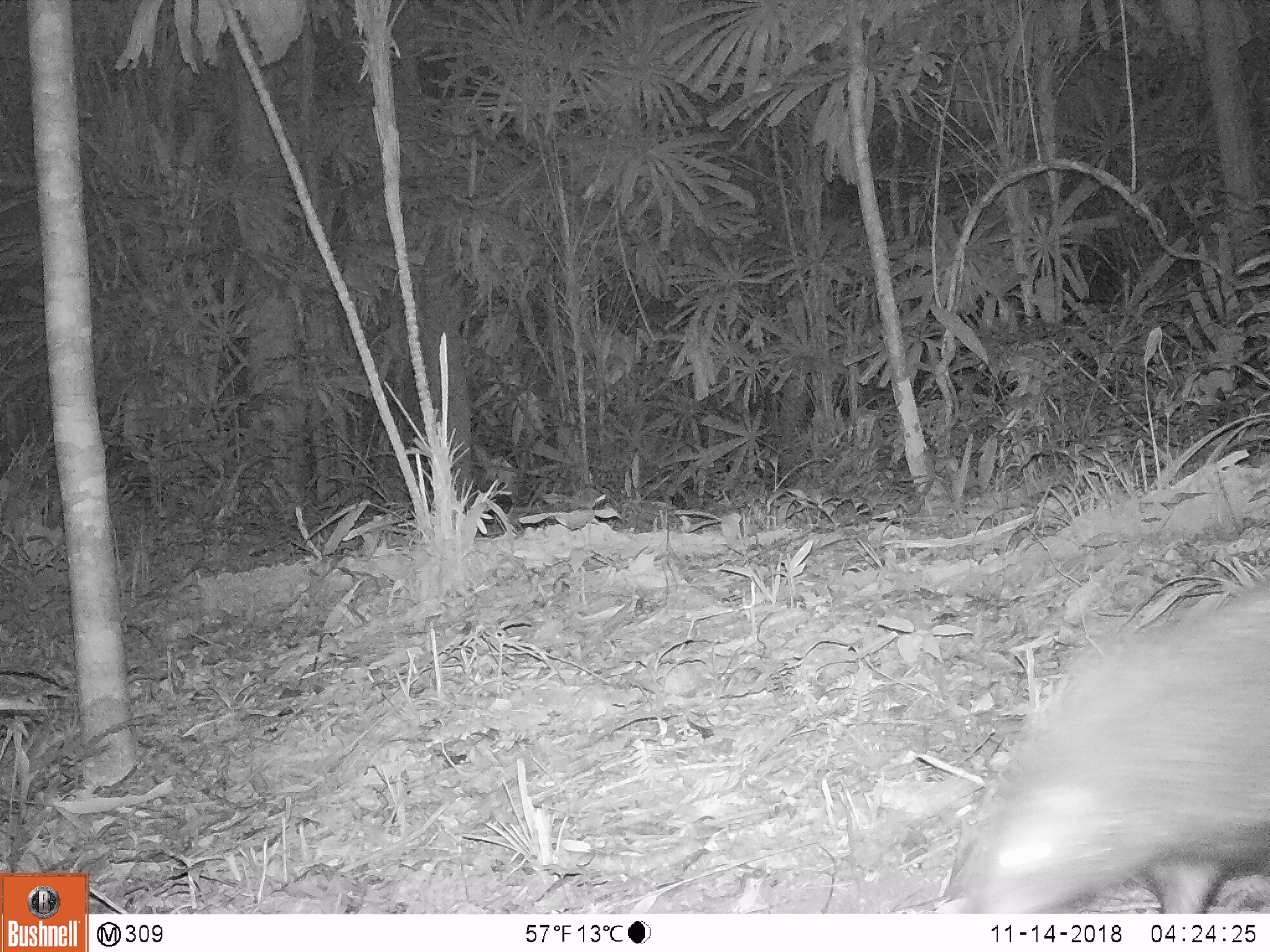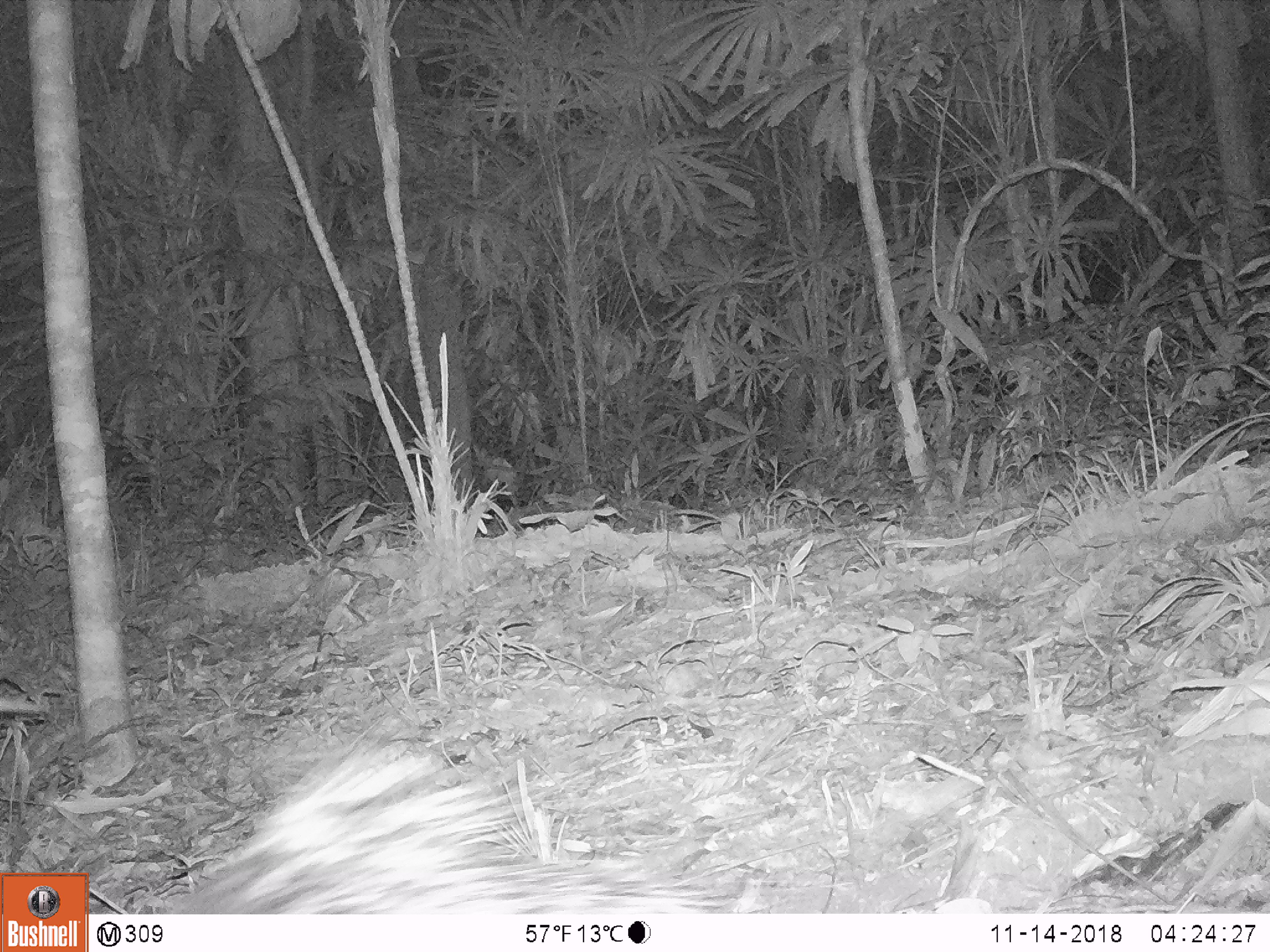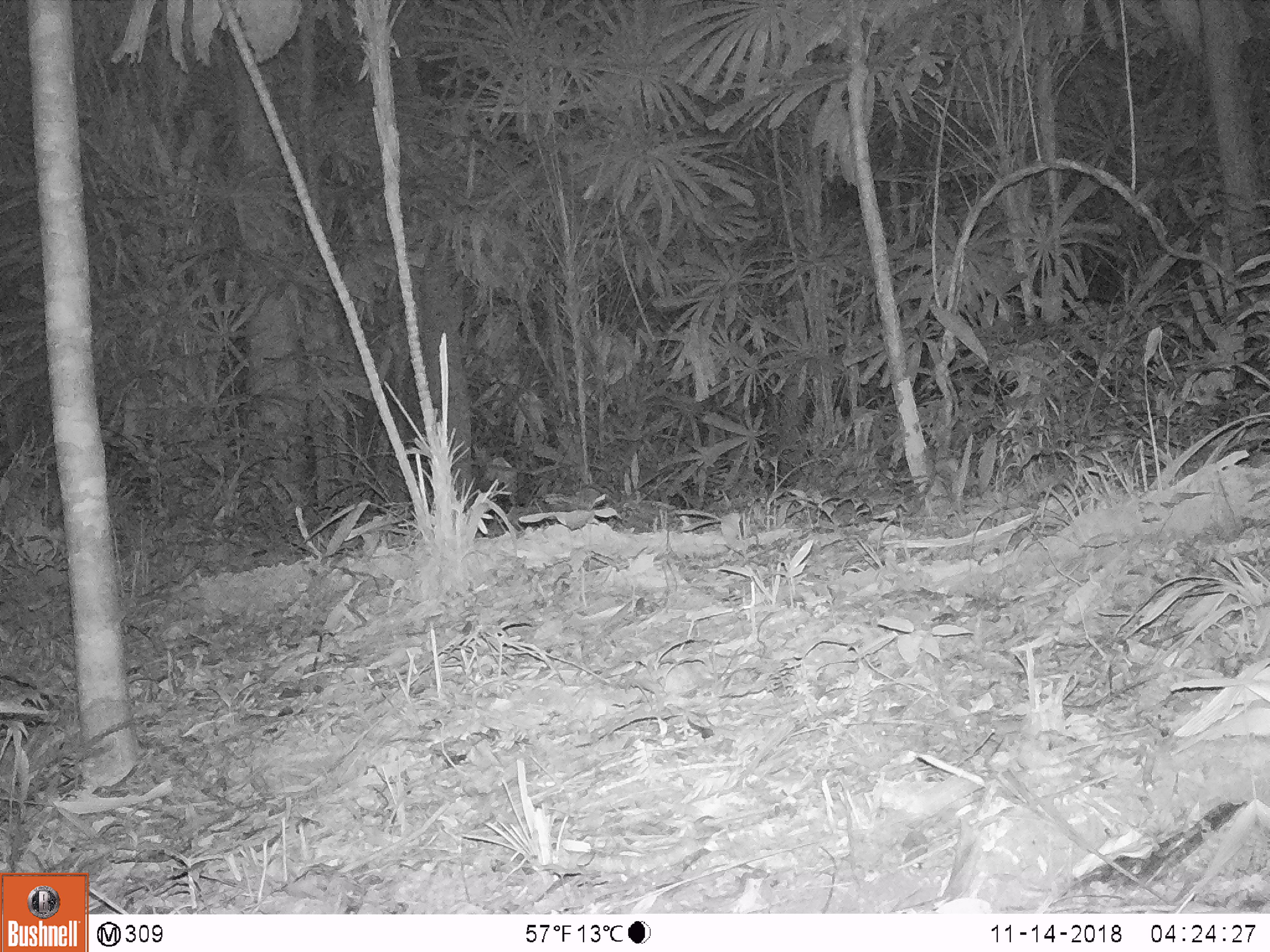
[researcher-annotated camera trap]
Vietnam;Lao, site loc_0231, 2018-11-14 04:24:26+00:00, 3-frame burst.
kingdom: Animalia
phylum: Chordata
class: Mammalia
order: Rodentia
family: Hystricidae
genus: Hystrix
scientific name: Hystrix brachyura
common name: malayan porcupine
Malayan porcupine (Hystrix brachyura). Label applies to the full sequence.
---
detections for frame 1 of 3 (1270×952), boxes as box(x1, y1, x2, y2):
malayan porcupine: box(973, 583, 1268, 911)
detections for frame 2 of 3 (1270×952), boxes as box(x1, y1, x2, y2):
malayan porcupine: box(163, 741, 723, 912)